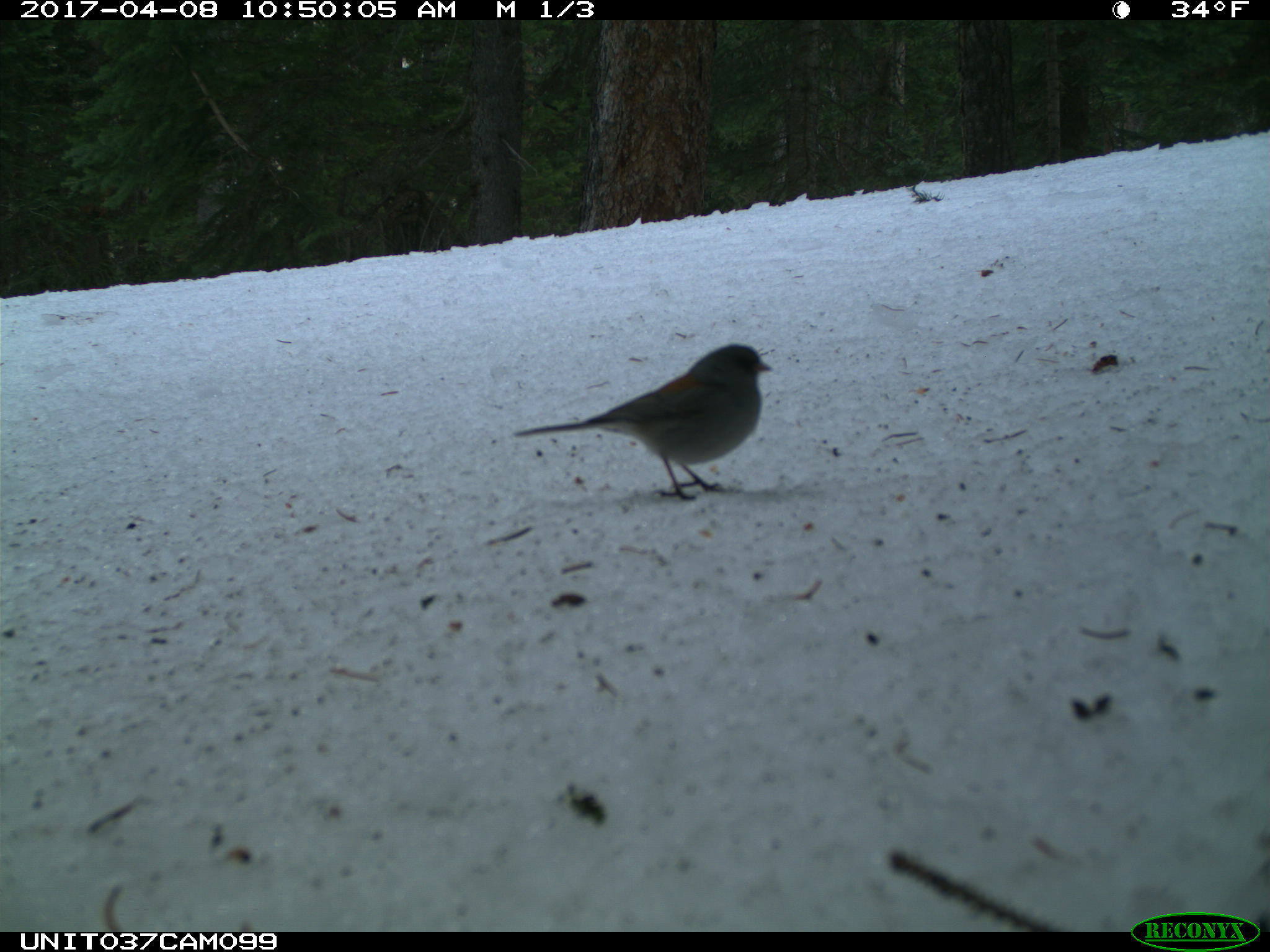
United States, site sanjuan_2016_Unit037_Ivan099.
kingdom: Animalia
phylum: Chordata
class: Aves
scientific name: Aves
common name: birds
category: unidentified bird